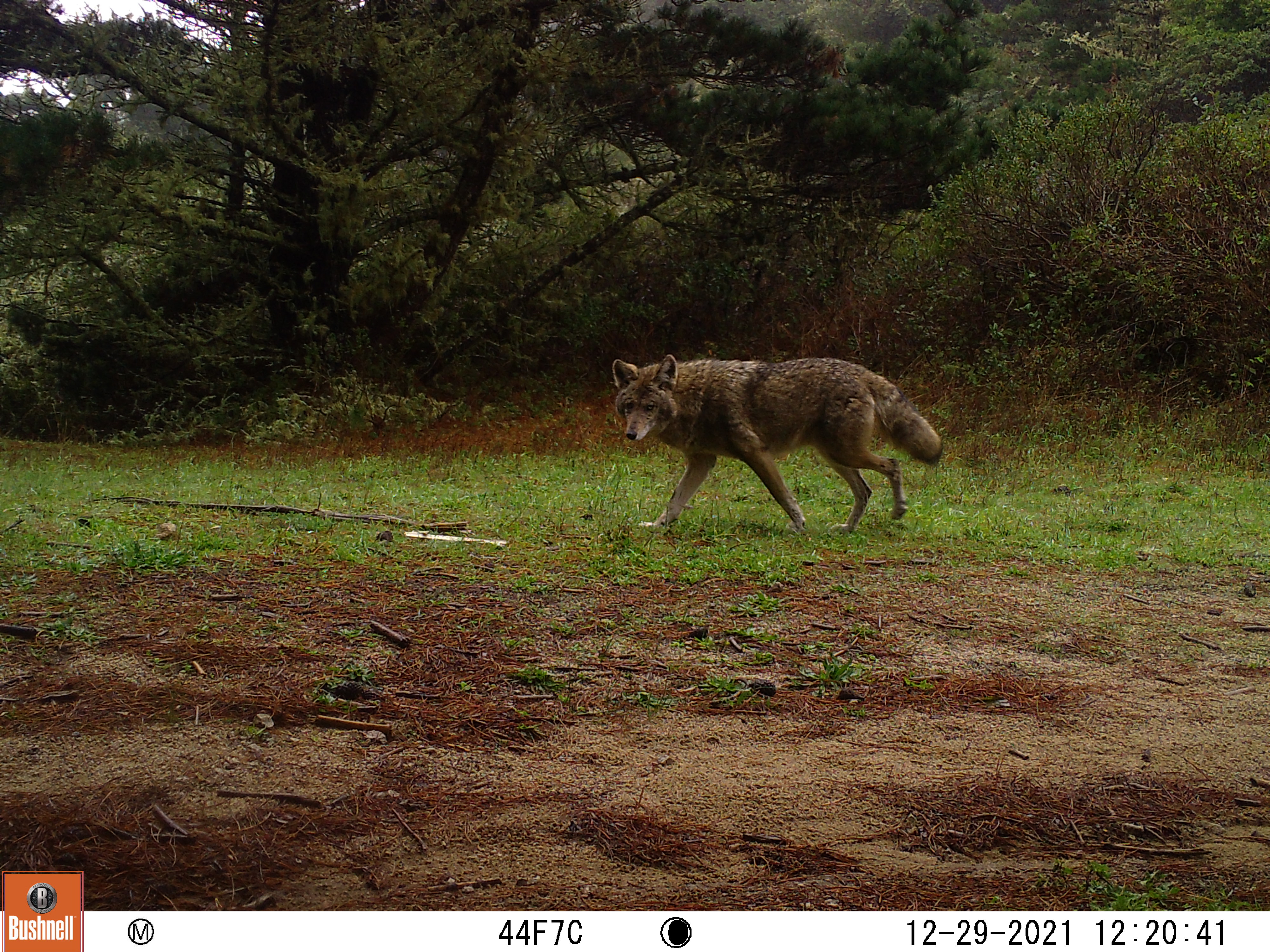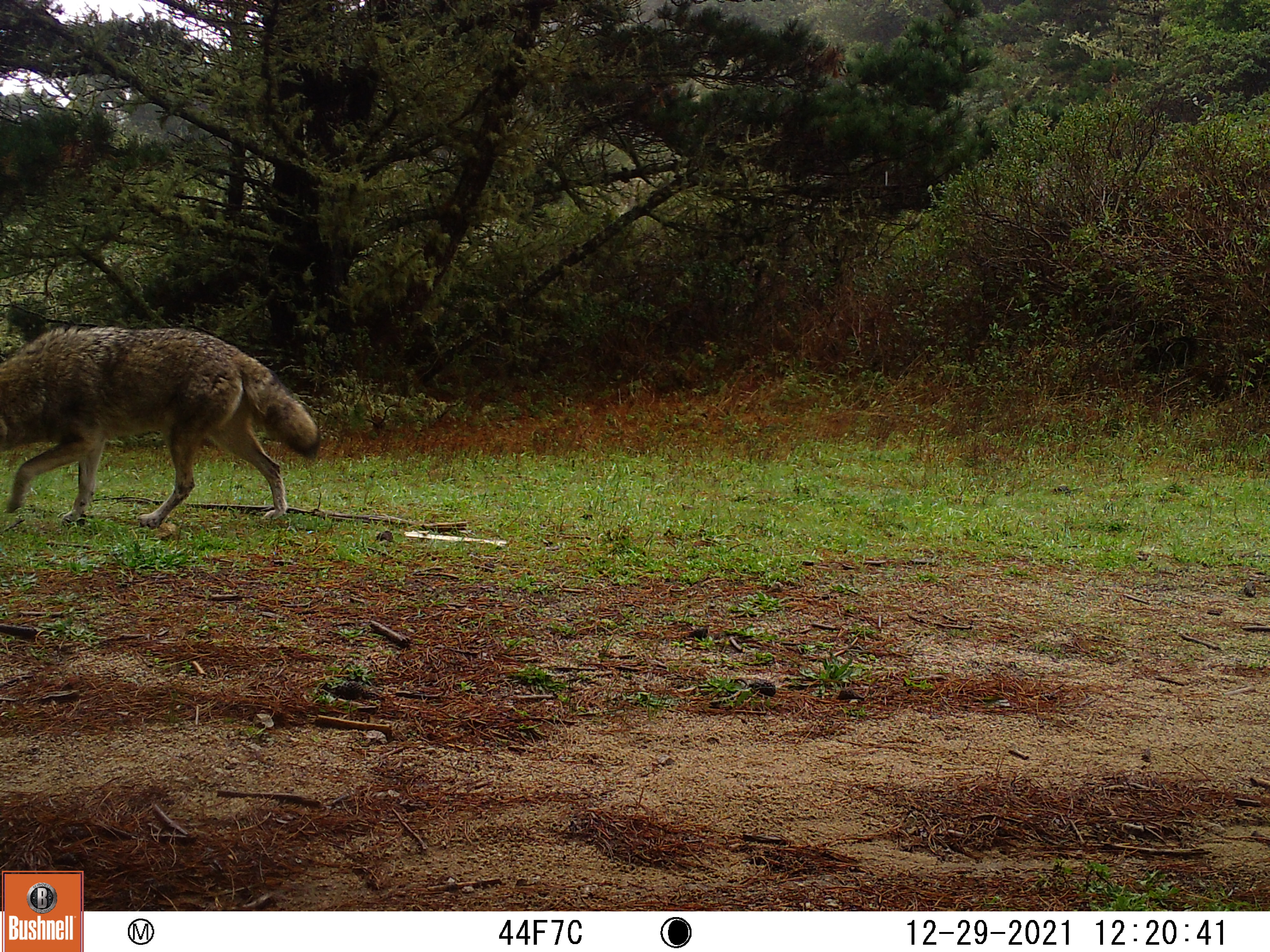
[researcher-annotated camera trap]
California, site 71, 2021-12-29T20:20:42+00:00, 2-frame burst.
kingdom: Animalia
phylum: Chordata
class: Mammalia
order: Carnivora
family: Canidae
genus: Canis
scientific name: Canis latrans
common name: coyote